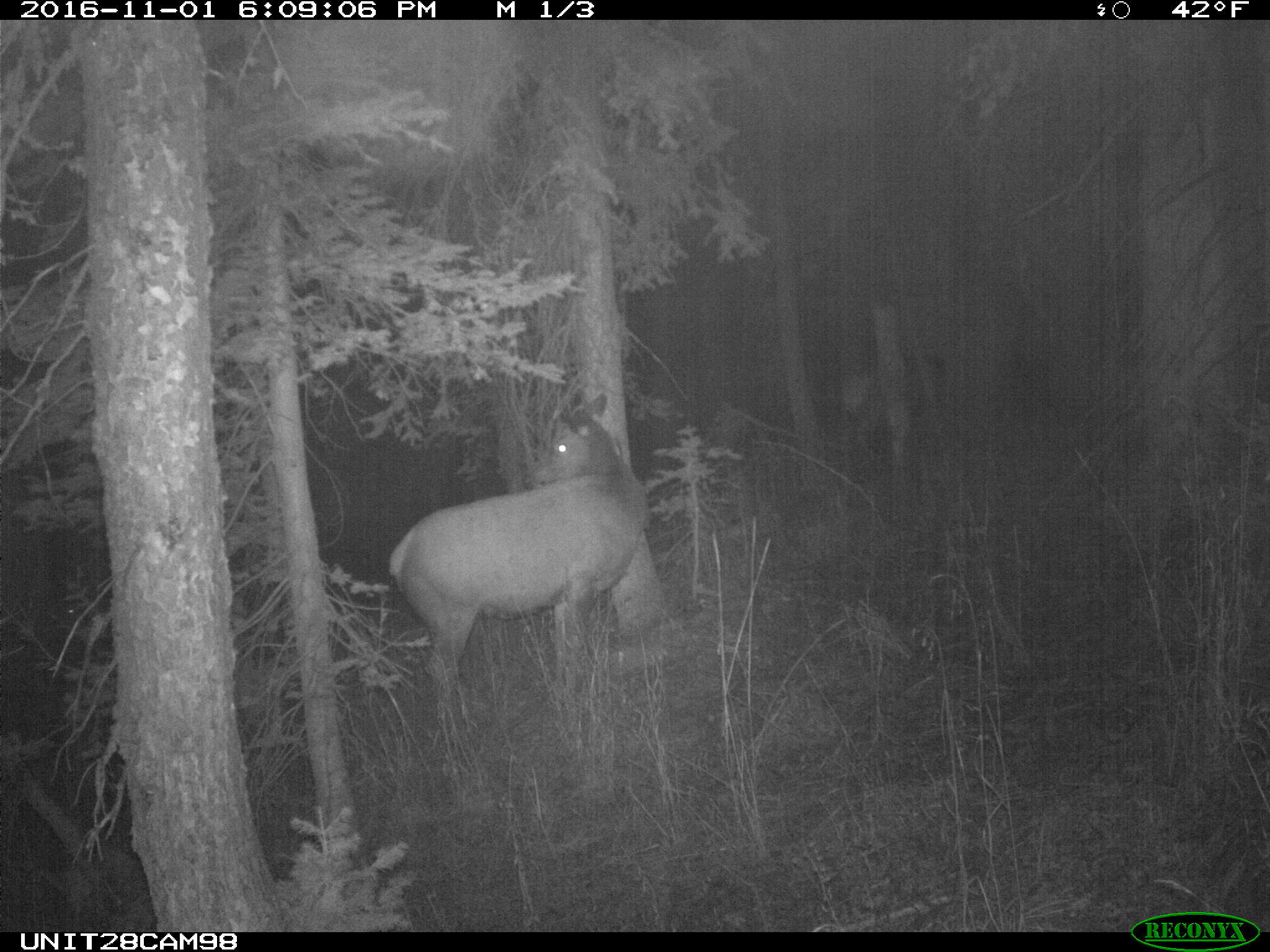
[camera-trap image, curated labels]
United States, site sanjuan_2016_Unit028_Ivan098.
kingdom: Animalia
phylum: Chordata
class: Mammalia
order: Artiodactyla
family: Cervidae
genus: Cervus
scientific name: Cervus elaphus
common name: red deer